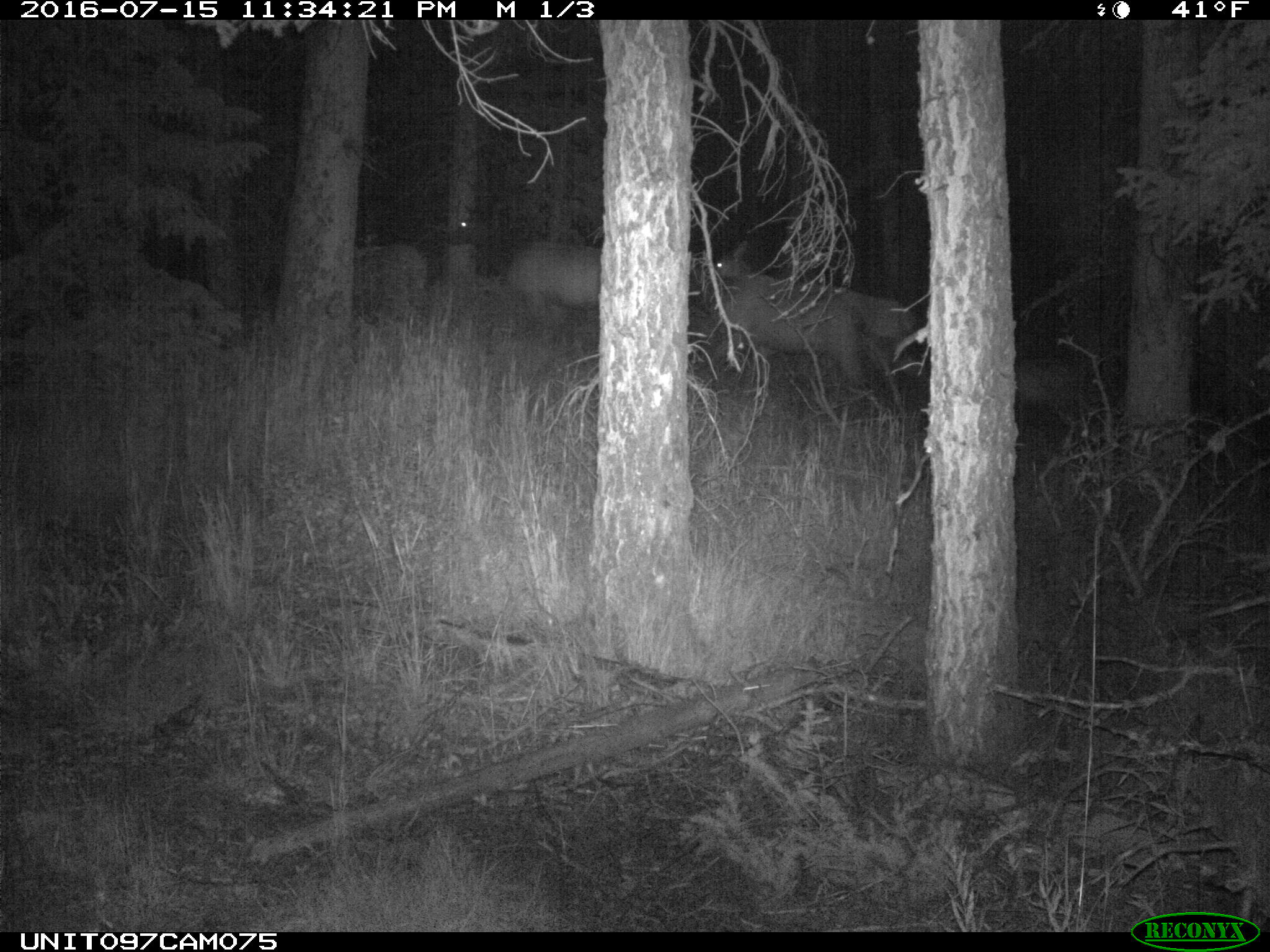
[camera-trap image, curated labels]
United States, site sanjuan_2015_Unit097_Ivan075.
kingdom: Animalia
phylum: Chordata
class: Mammalia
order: Artiodactyla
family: Cervidae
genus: Cervus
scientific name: Cervus elaphus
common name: red deer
Cervus elaphus (red deer).